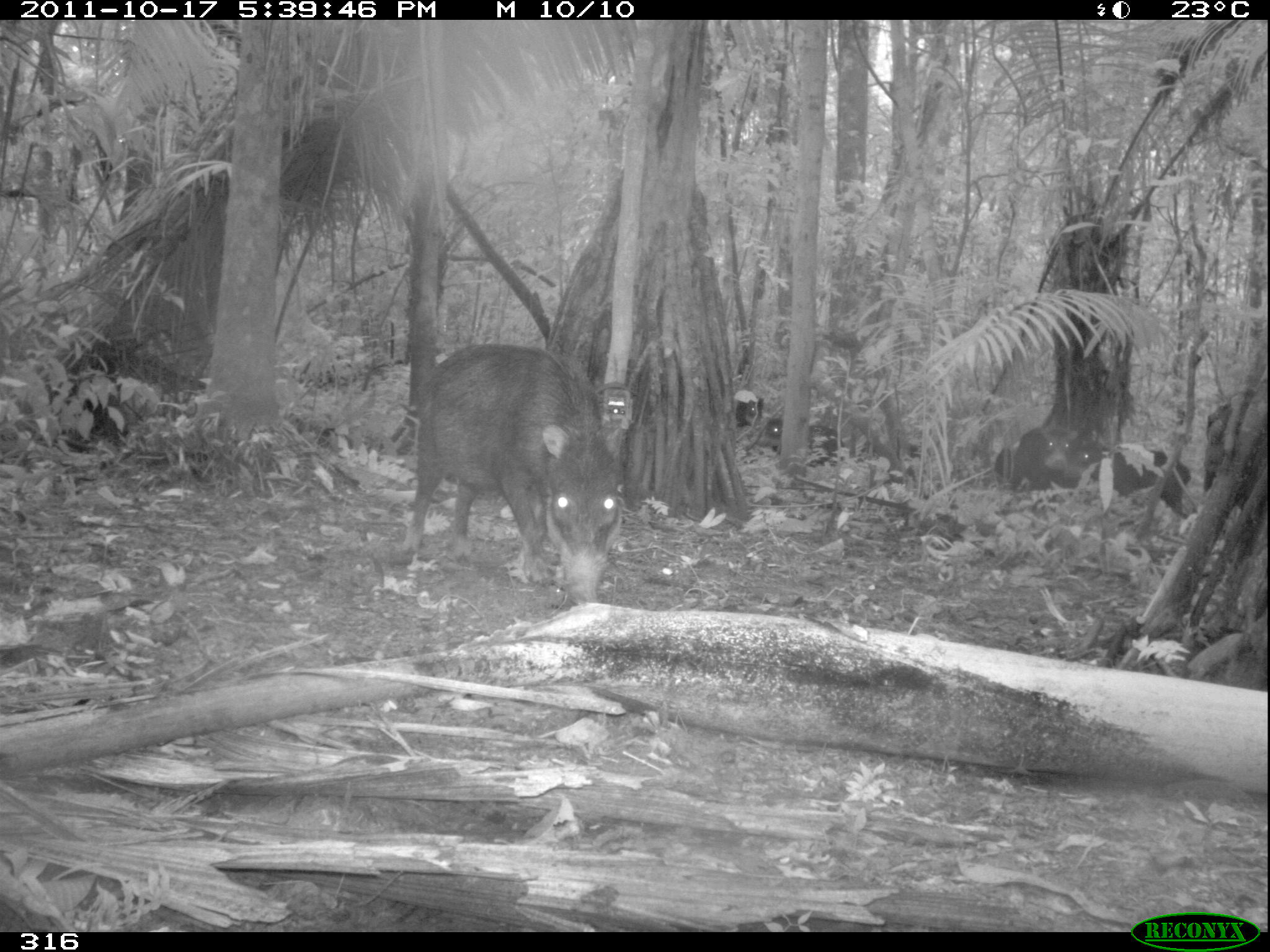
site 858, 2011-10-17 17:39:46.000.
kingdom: Animalia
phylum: Chordata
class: Mammalia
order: Artiodactyla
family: Tayassuidae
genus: Tayassu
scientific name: Tayassu pecari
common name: white-lipped peccary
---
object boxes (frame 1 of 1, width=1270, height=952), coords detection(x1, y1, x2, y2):
tayassu pecari: detection(395, 335, 629, 618); detection(1063, 441, 1194, 522); detection(1001, 424, 1075, 500); detection(757, 415, 848, 468); detection(729, 391, 764, 429)